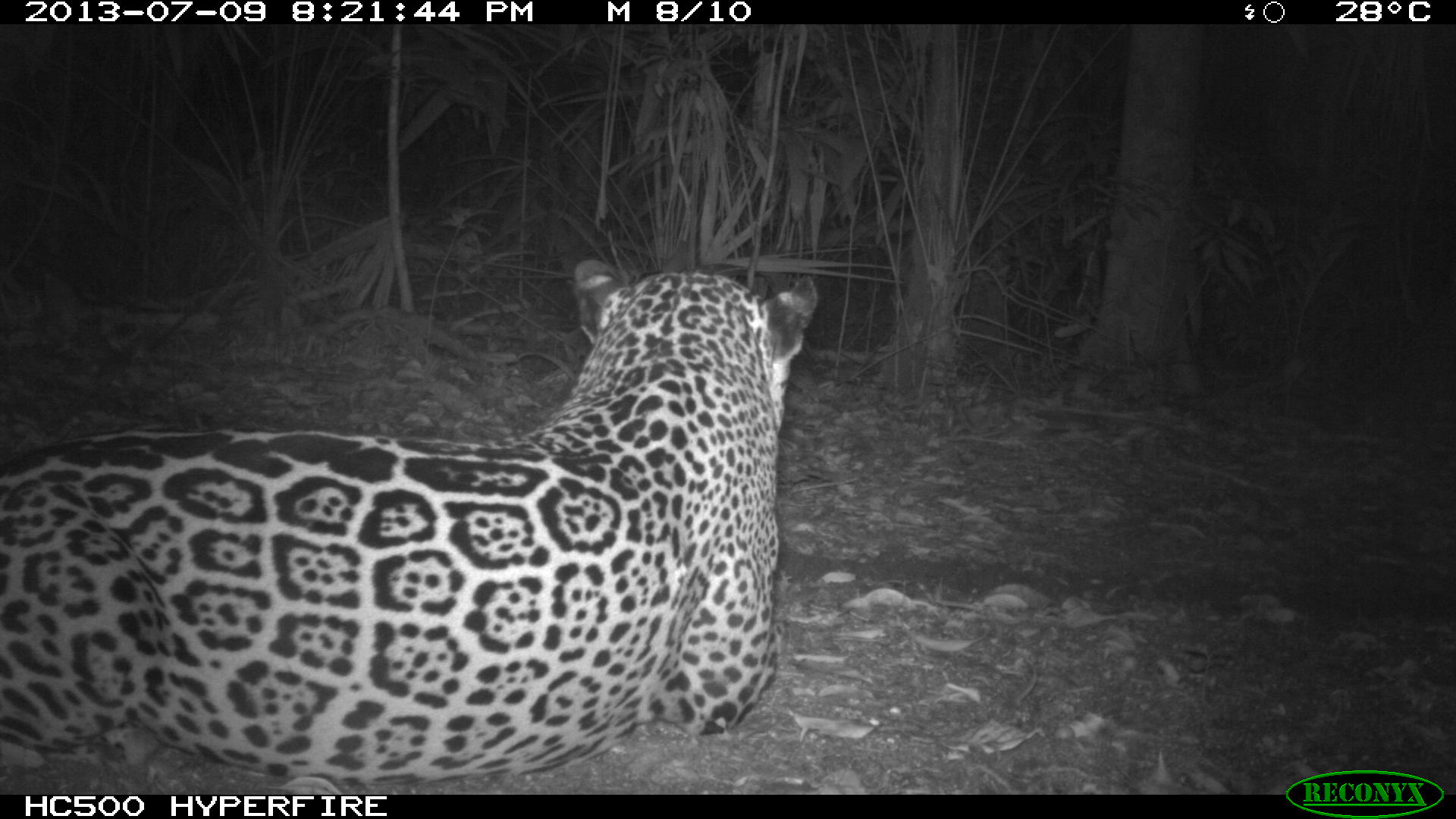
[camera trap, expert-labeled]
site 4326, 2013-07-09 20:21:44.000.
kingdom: Animalia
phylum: Chordata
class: Mammalia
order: Carnivora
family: Felidae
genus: Panthera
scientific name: Panthera onca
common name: jaguar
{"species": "Panthera onca (jaguar)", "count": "1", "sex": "male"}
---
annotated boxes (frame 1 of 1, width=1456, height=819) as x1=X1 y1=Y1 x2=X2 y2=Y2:
panthera onca: x1=0 y1=259 x2=817 y2=795